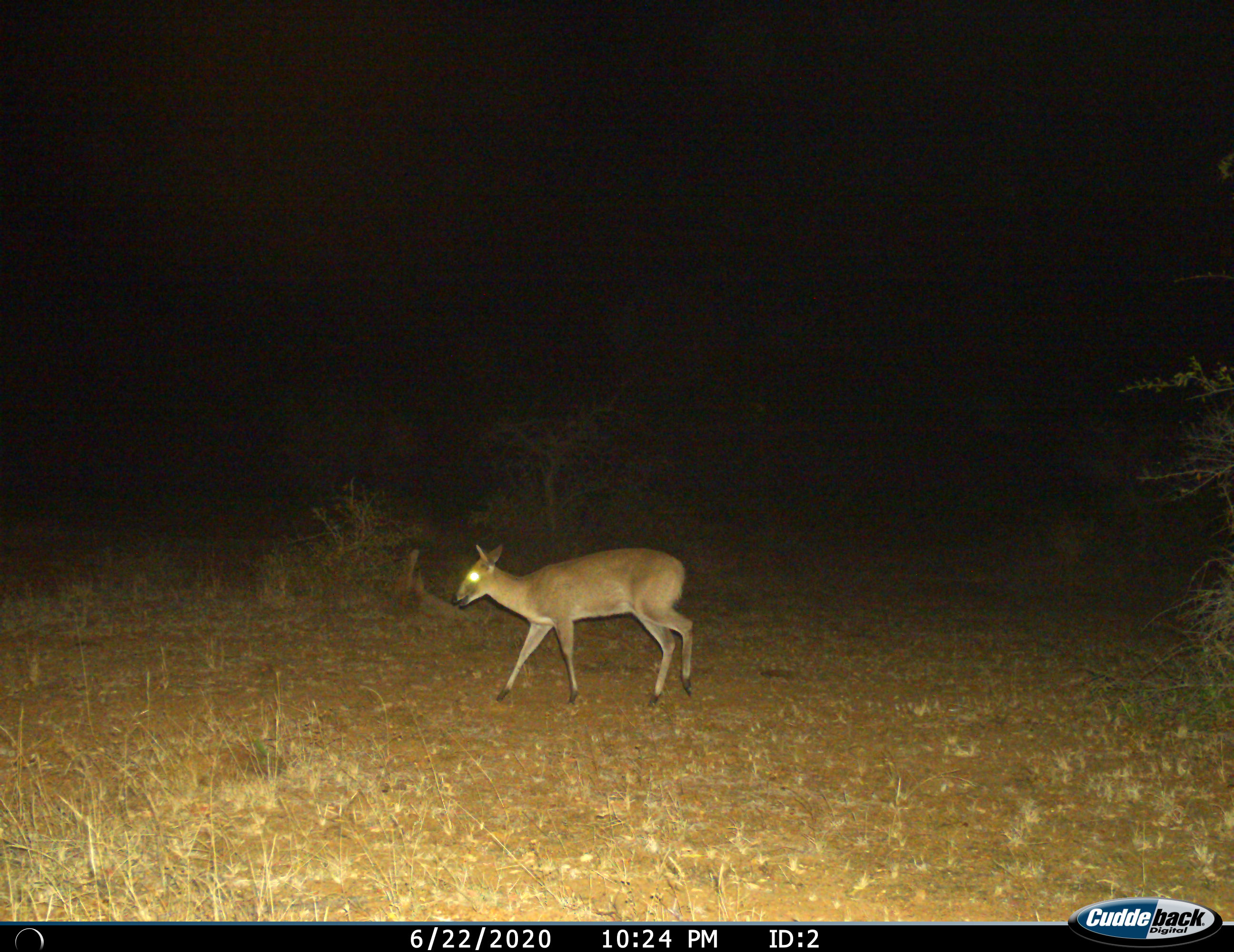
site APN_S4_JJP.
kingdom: Animalia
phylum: Chordata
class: Mammalia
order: Artiodactyla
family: Bovidae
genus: Sylvicapra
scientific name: Sylvicapra grimmia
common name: common duiker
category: duikercommongrey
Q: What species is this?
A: Duikercommongrey (common duiker) (Sylvicapra grimmia).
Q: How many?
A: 1.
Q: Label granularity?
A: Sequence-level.